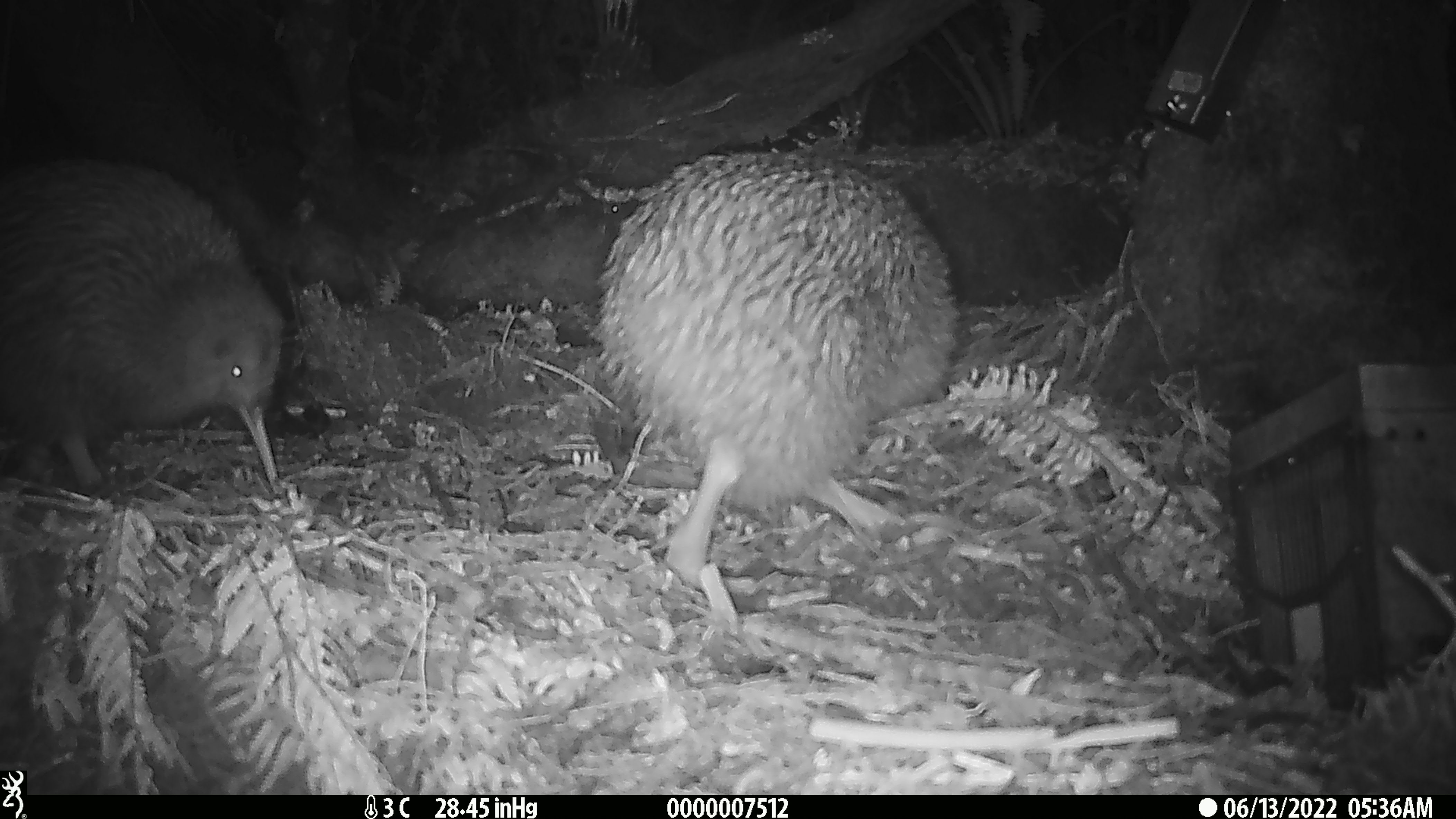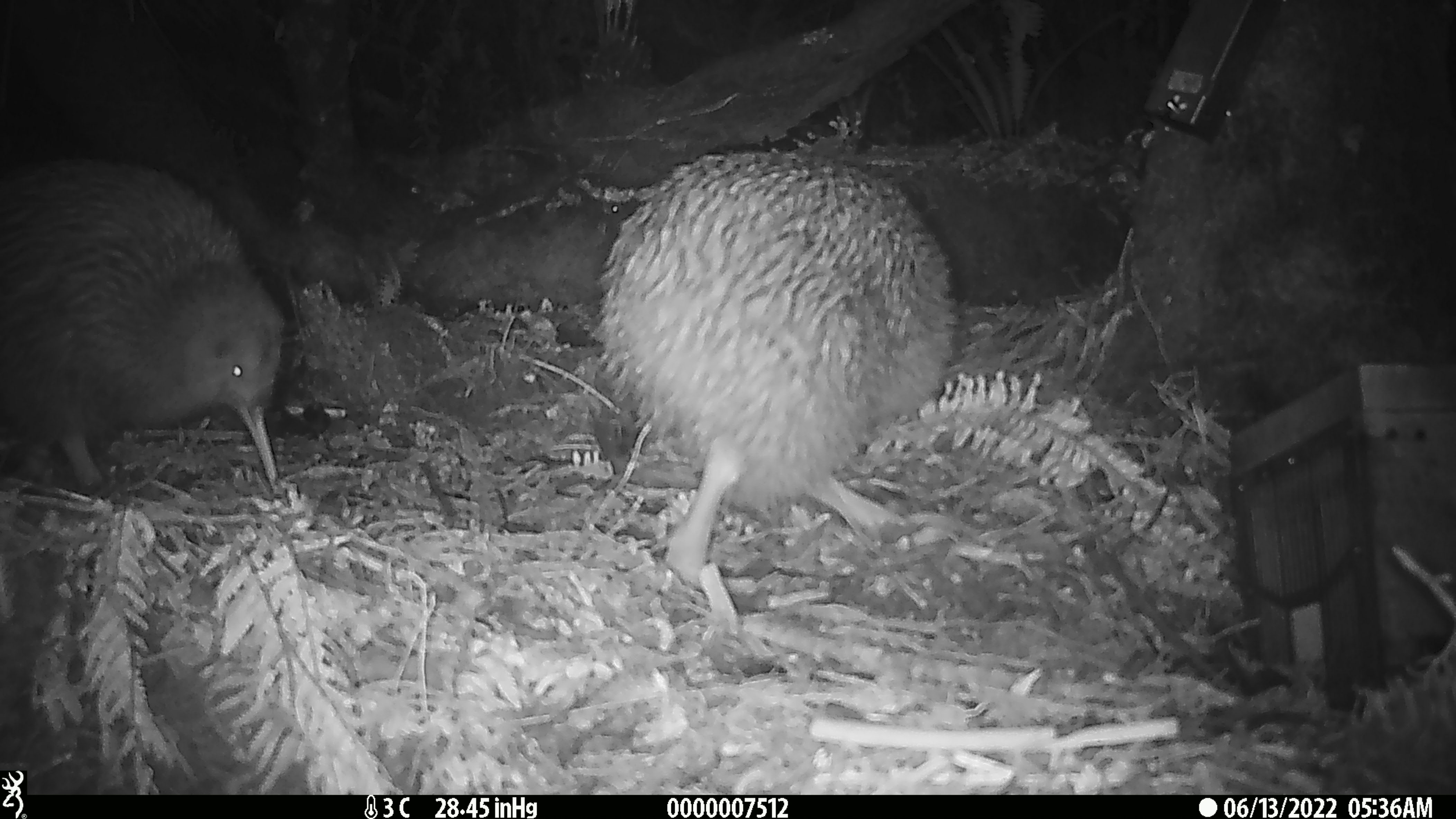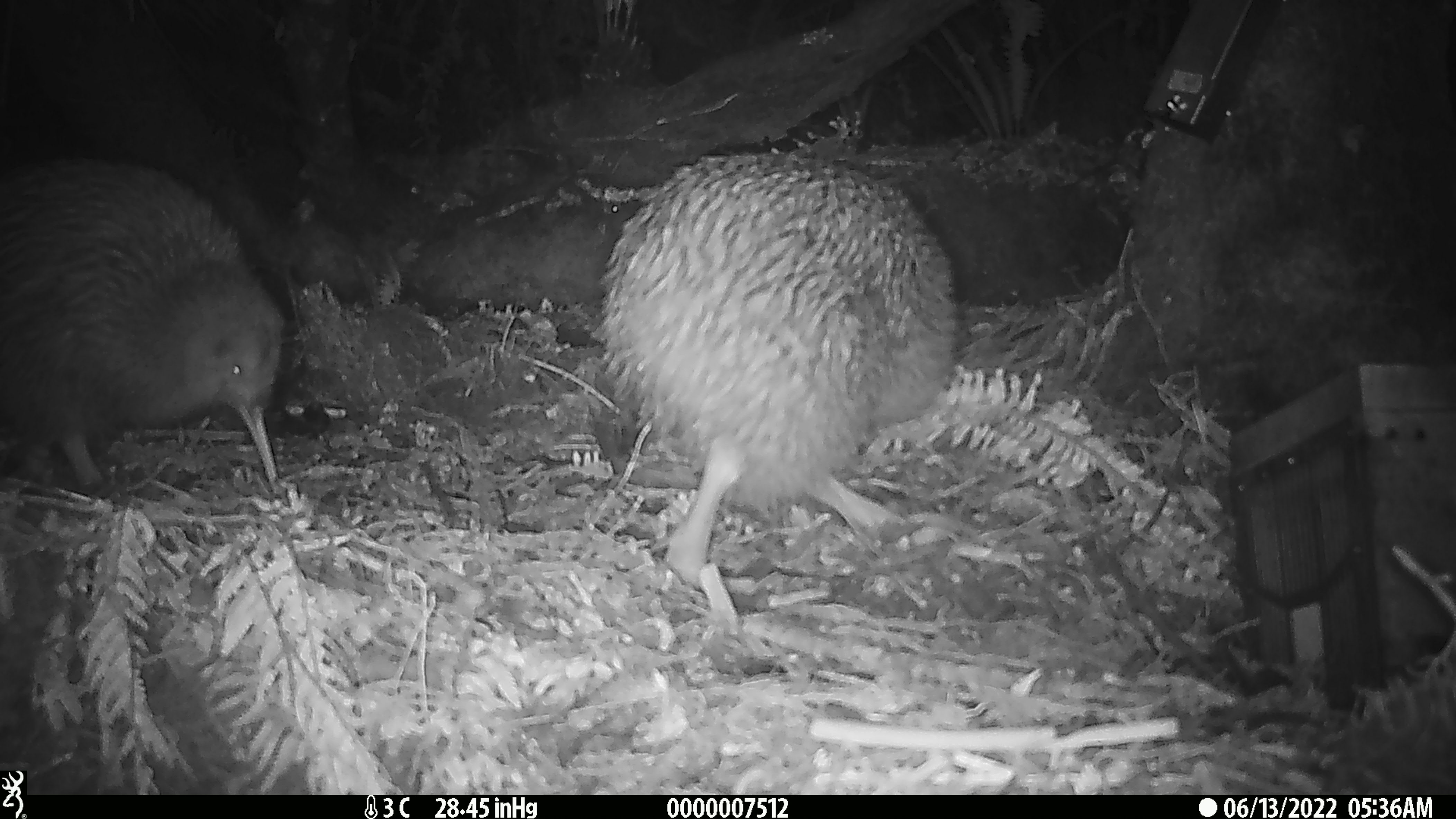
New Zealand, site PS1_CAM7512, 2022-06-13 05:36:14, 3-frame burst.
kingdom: Animalia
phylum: Chordata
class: Aves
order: Apterygiformes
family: Apterygidae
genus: Apteryx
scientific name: Apteryx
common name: kiwi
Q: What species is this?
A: Kiwi (Apteryx).